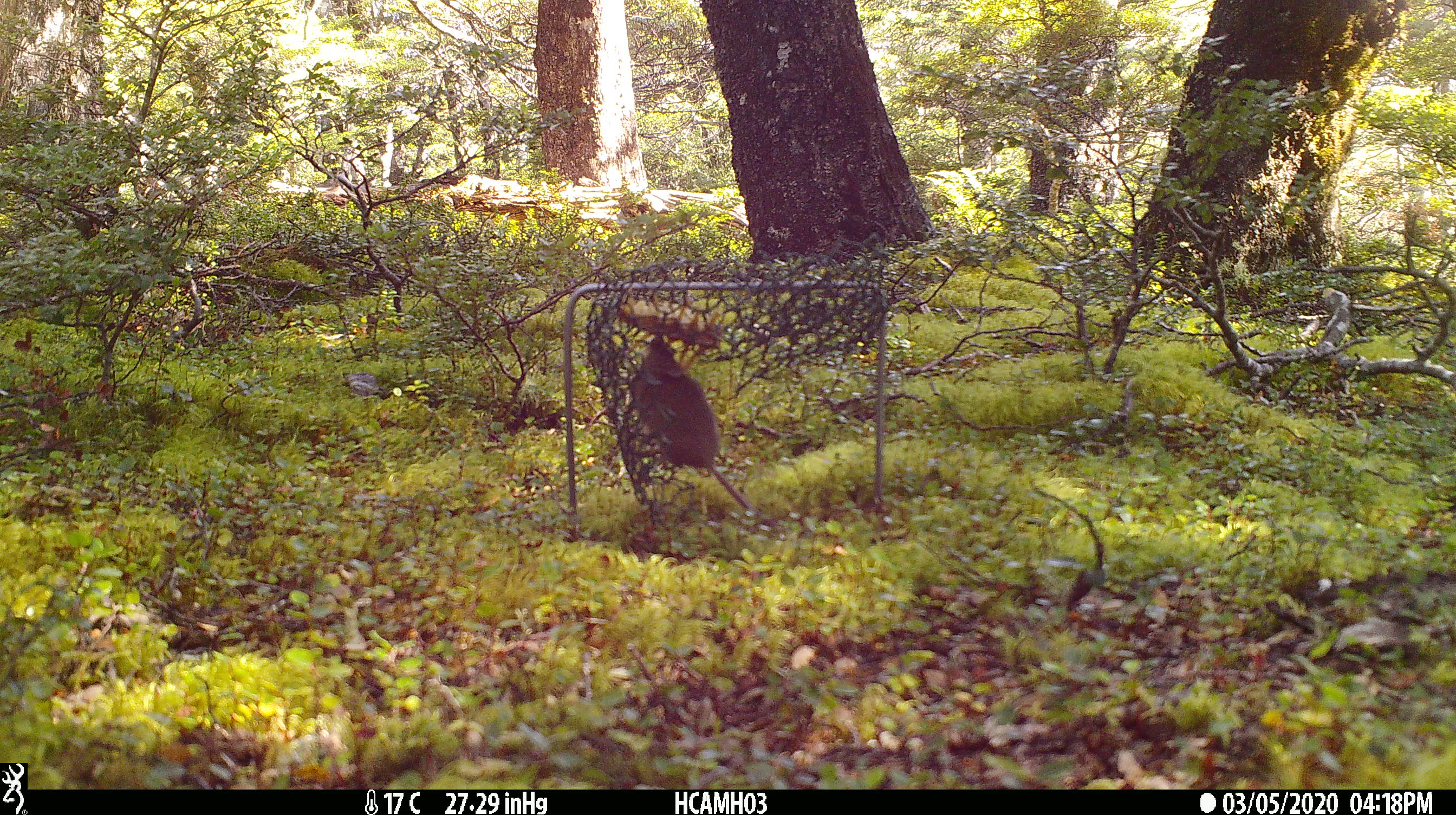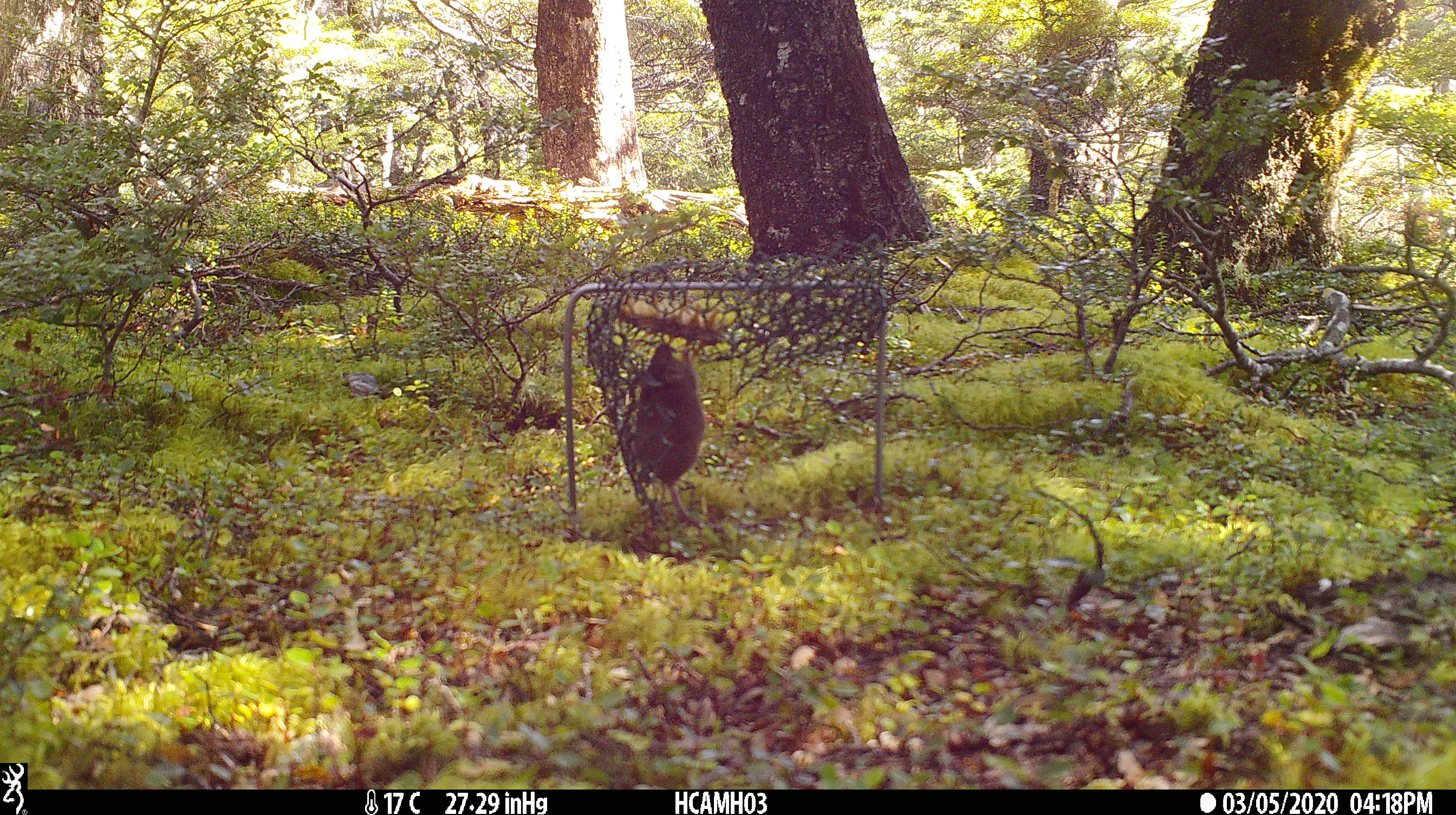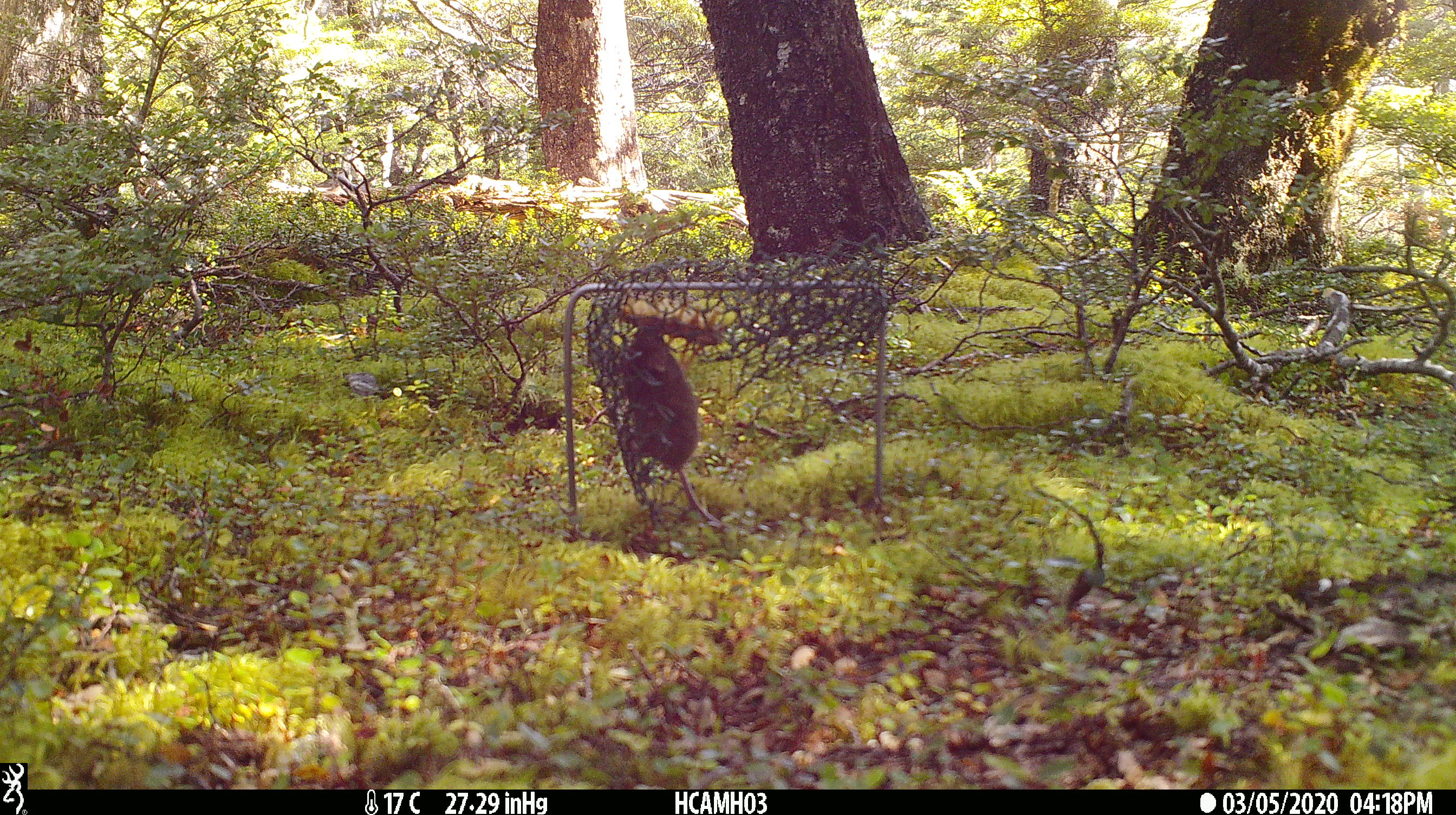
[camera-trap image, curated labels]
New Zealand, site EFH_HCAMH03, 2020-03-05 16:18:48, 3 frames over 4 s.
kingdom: Animalia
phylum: Chordata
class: Mammalia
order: Rodentia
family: Muridae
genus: Mus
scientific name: Mus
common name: mouse